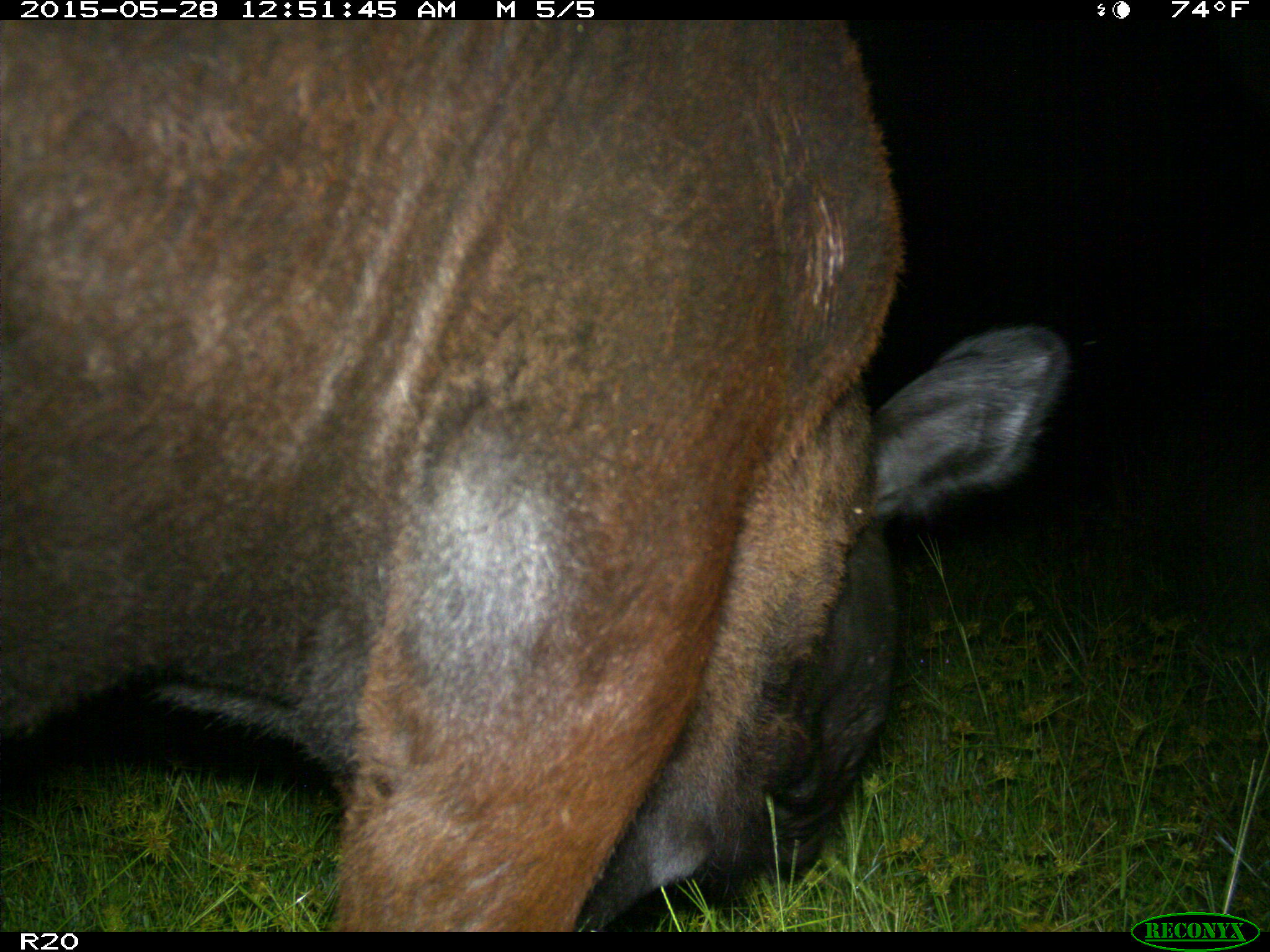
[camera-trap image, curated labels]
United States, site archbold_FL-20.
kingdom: Animalia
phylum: Chordata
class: Mammalia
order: Artiodactyla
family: Bovidae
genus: Bos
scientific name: Bos taurus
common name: domestic cow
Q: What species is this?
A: Bos taurus (domestic cow).